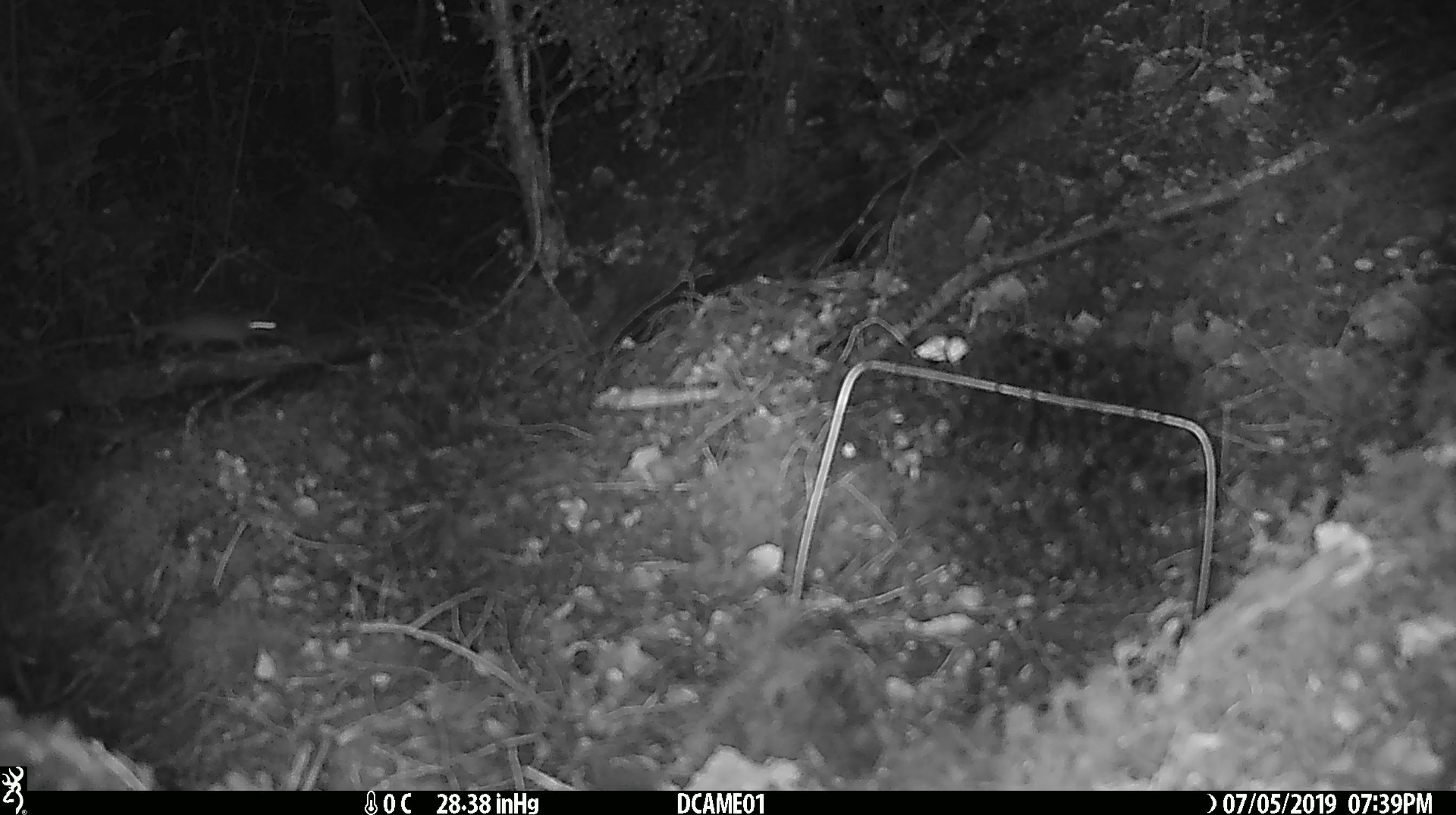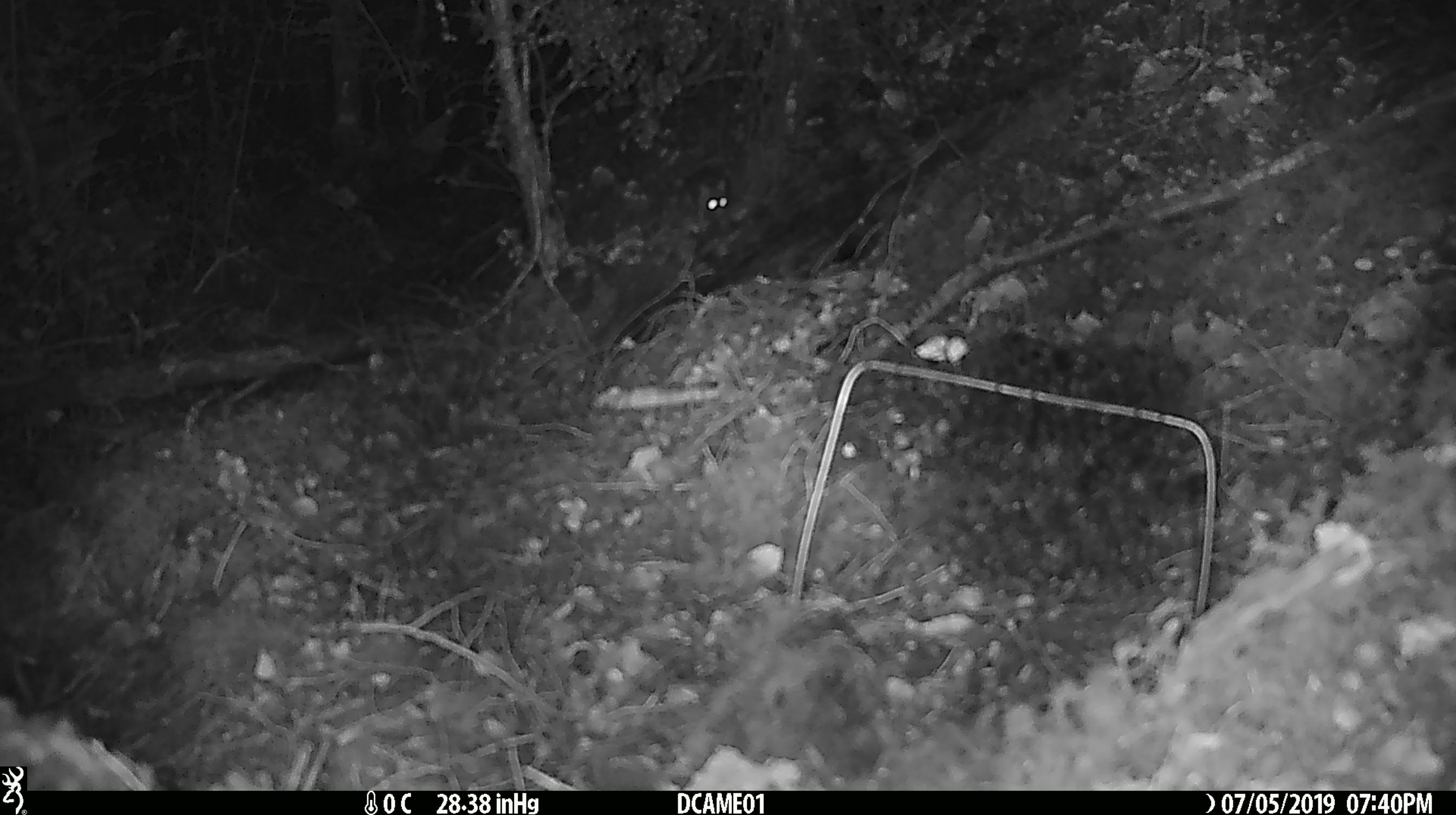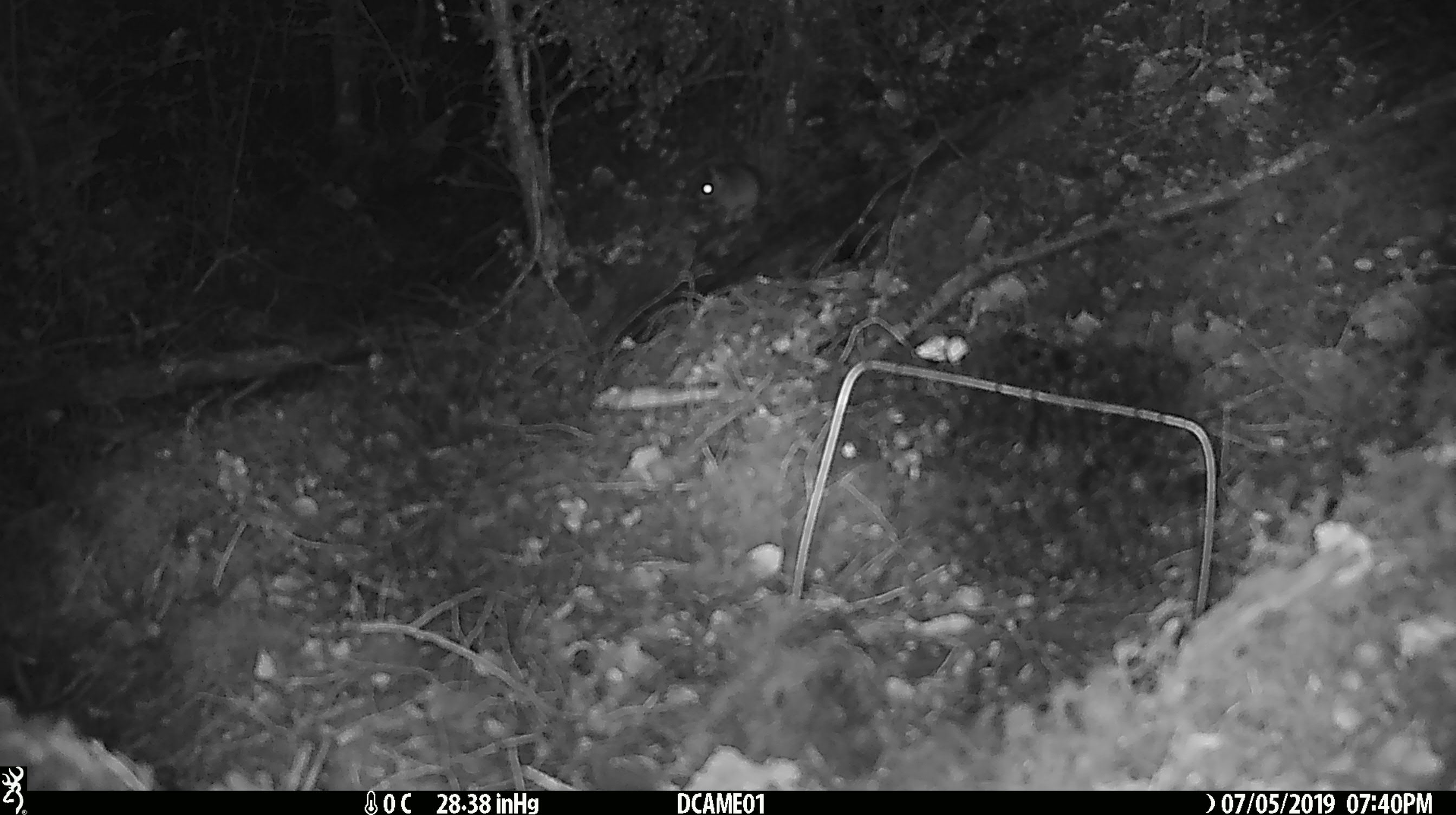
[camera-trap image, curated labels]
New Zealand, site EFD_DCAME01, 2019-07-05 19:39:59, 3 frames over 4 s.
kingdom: Animalia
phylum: Chordata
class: Mammalia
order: Rodentia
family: Muridae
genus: Mus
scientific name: Mus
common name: mouse